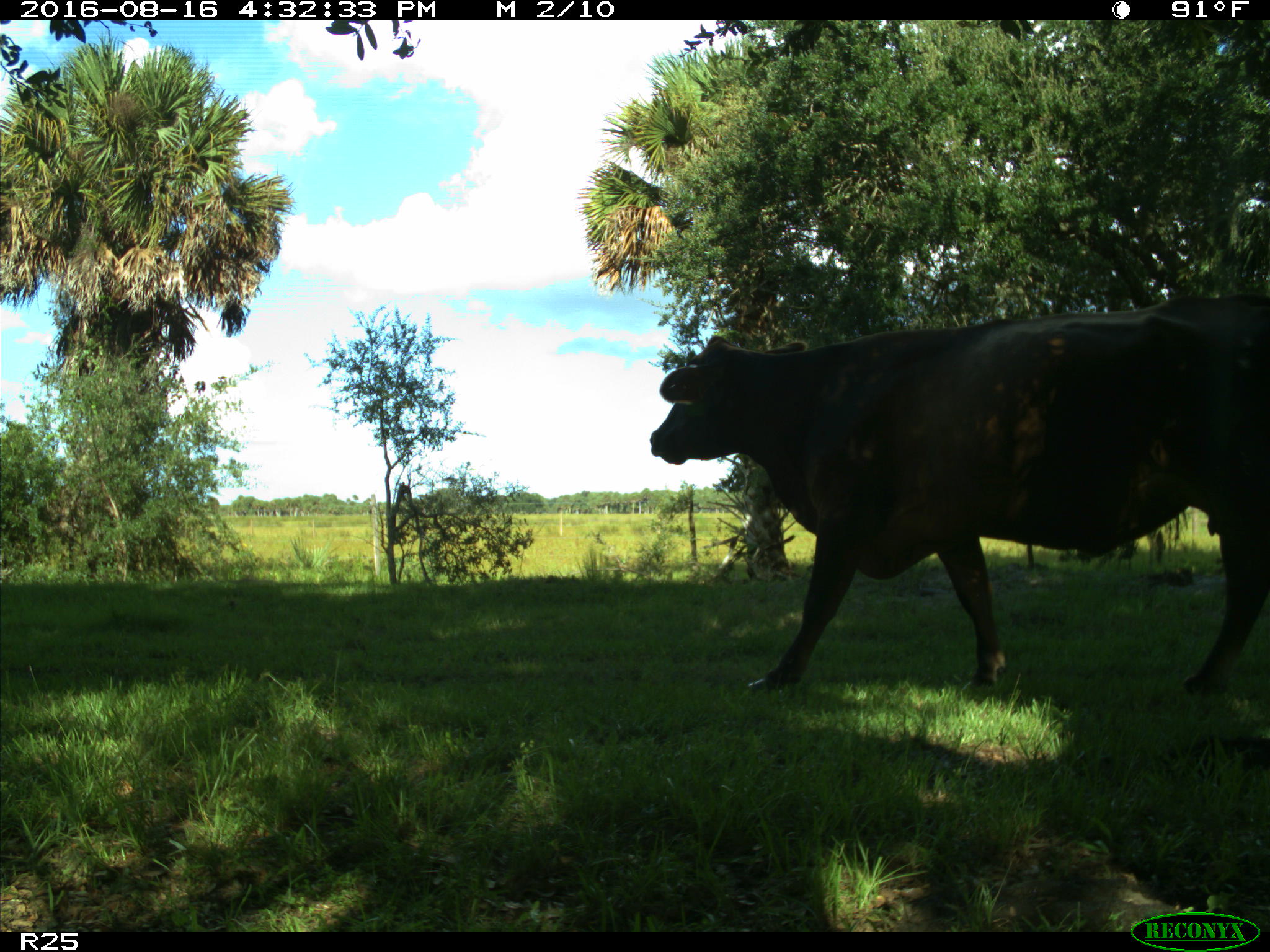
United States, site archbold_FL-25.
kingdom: Animalia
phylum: Chordata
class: Mammalia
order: Artiodactyla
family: Bovidae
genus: Bos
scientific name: Bos taurus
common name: domestic cow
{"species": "Bos taurus (domestic cow)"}